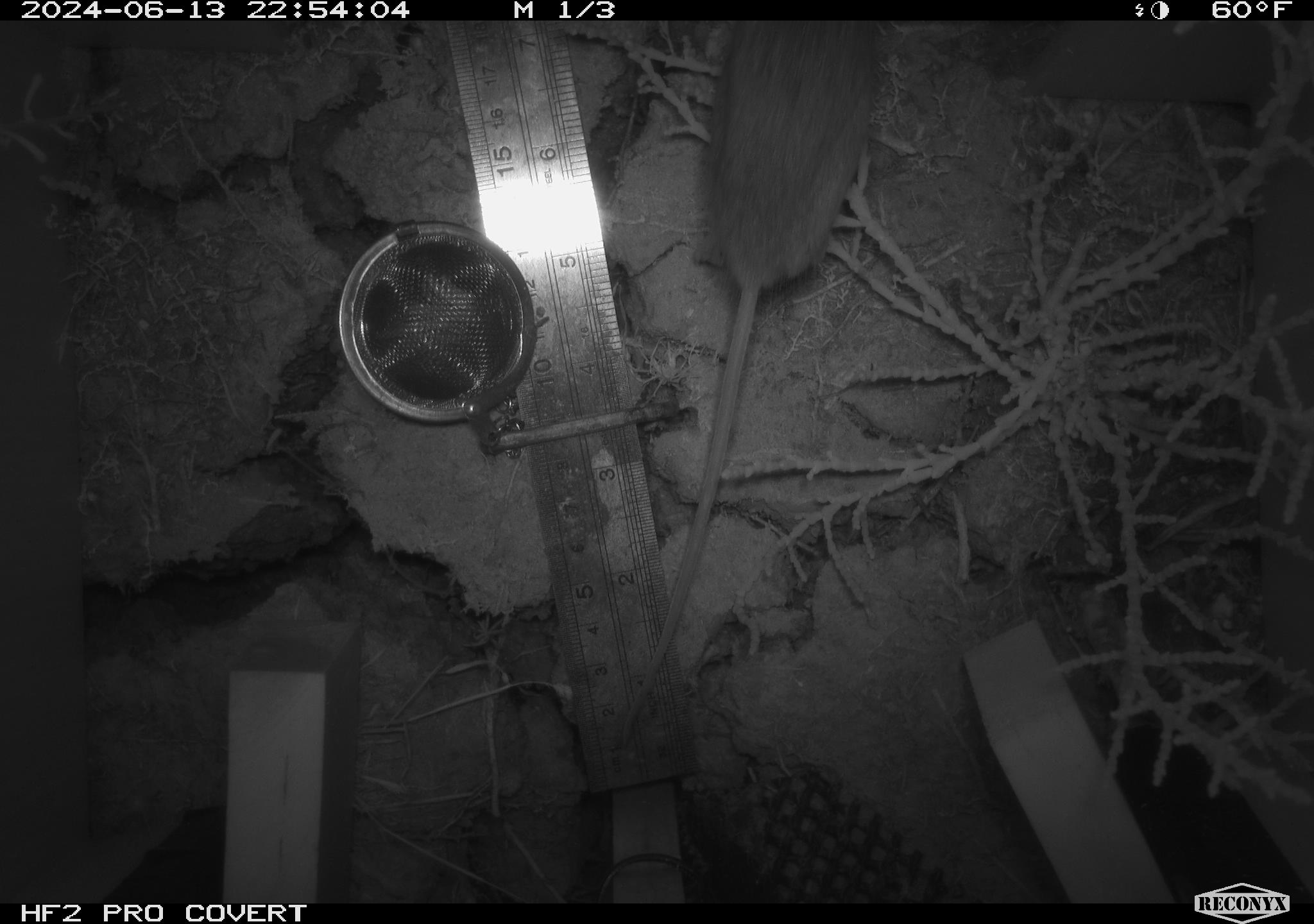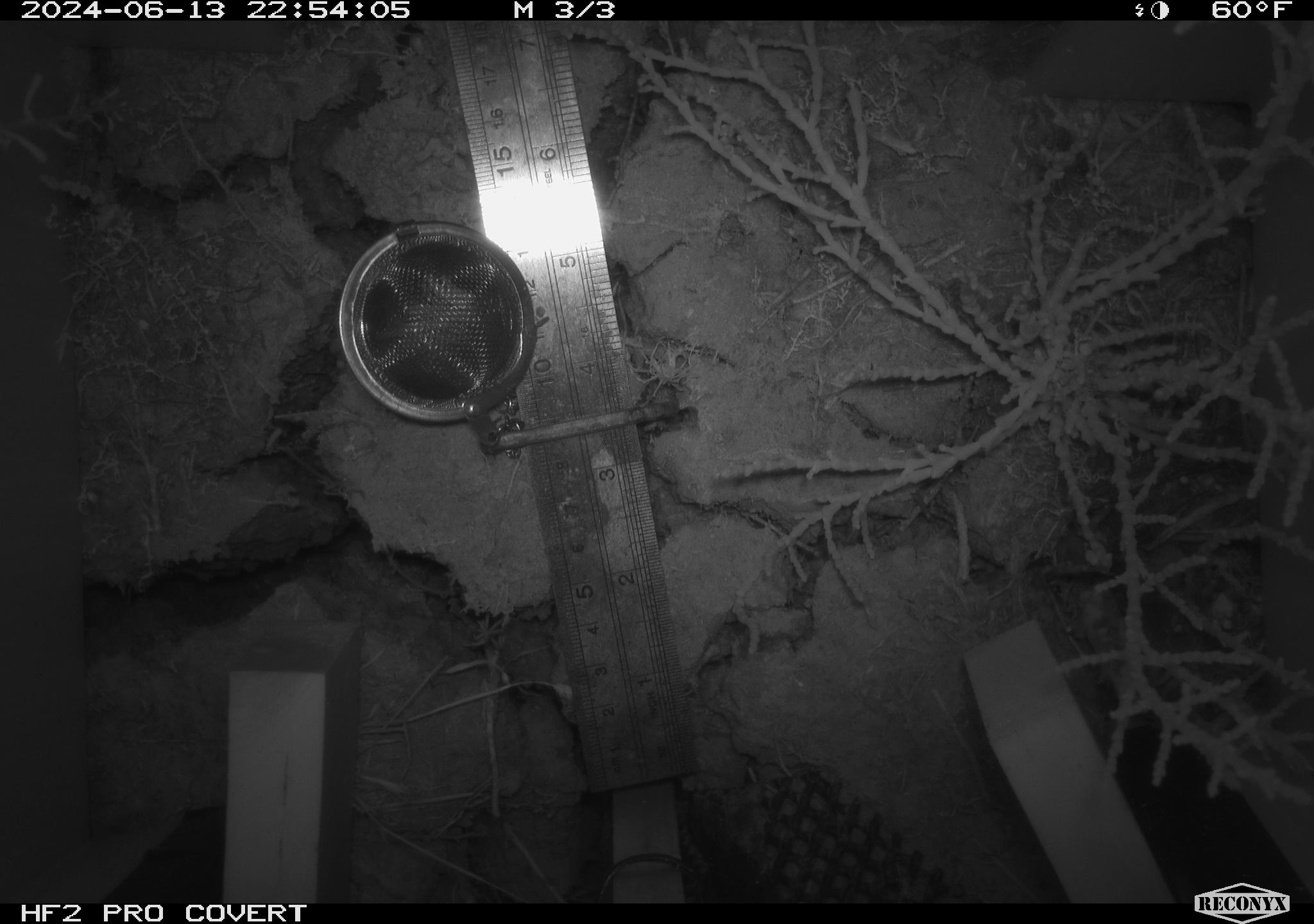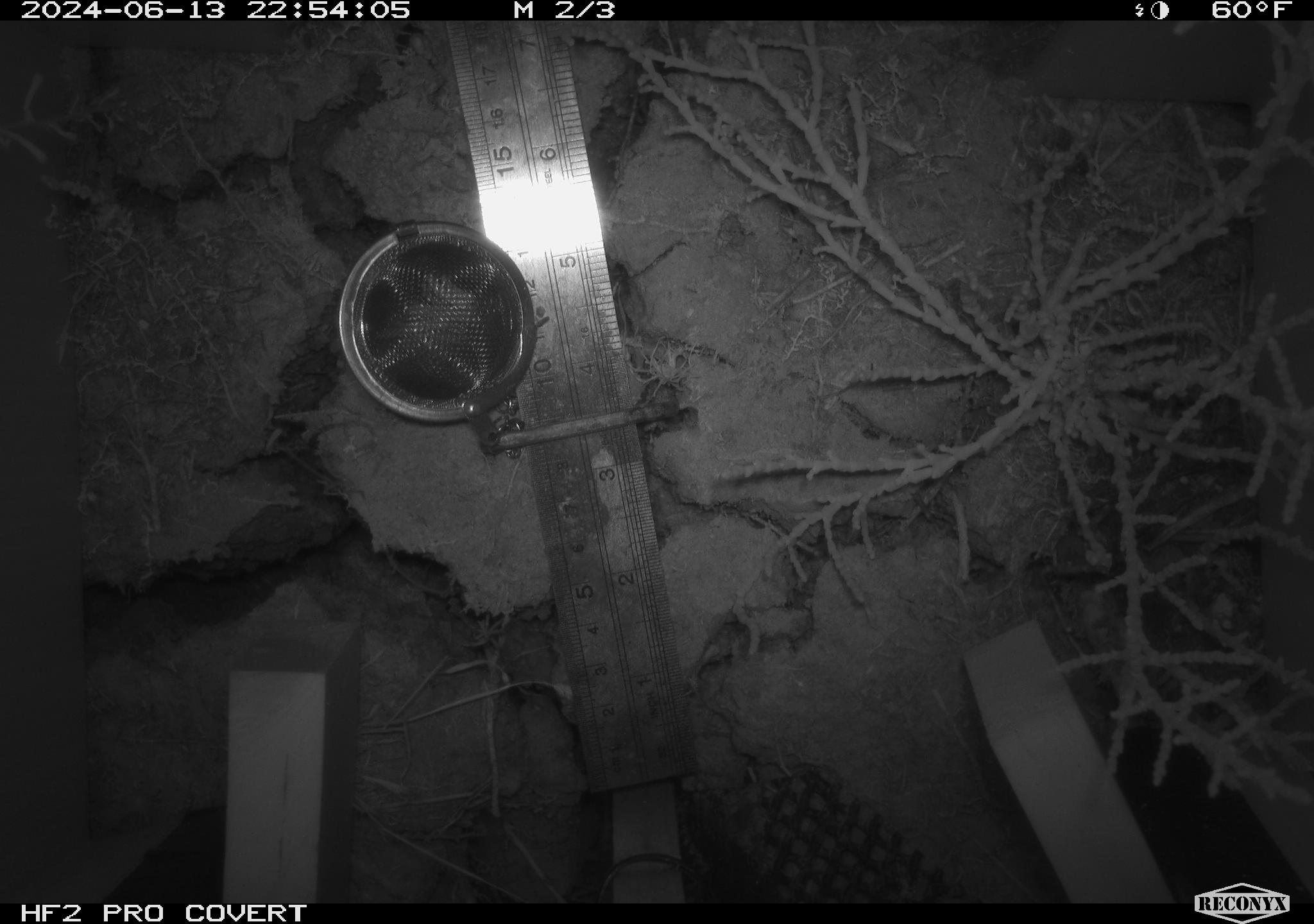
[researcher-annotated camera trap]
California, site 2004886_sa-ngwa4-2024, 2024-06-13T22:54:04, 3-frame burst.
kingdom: Animalia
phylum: Chordata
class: Mammalia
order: Rodentia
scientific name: Rodentia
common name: mouse species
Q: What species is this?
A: Mouse species (Rodentia).